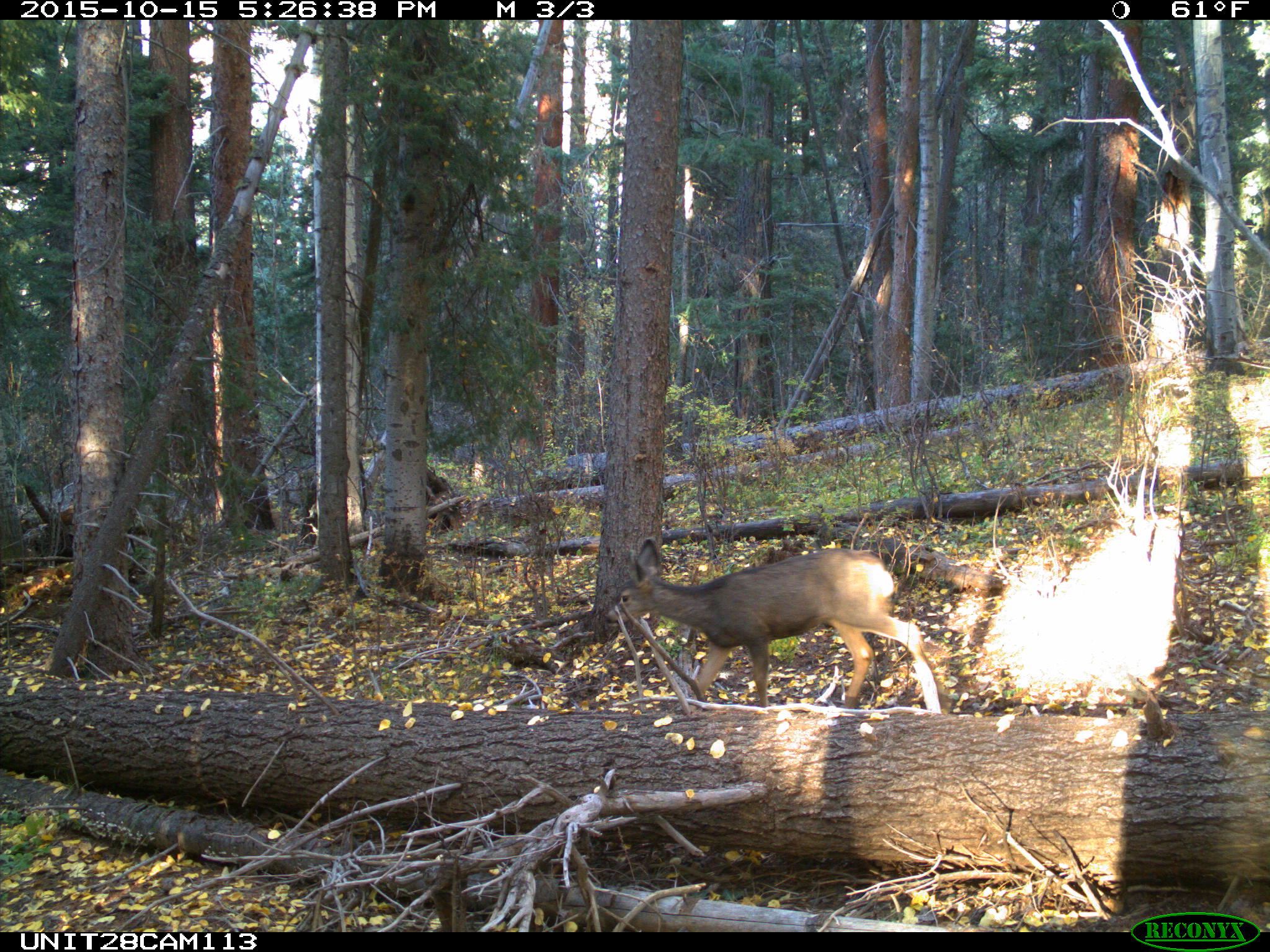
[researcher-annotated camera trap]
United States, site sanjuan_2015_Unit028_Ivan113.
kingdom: Animalia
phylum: Chordata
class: Mammalia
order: Artiodactyla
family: Cervidae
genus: Odocoileus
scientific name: Odocoileus hemionus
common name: mule deer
Odocoileus hemionus (mule deer).